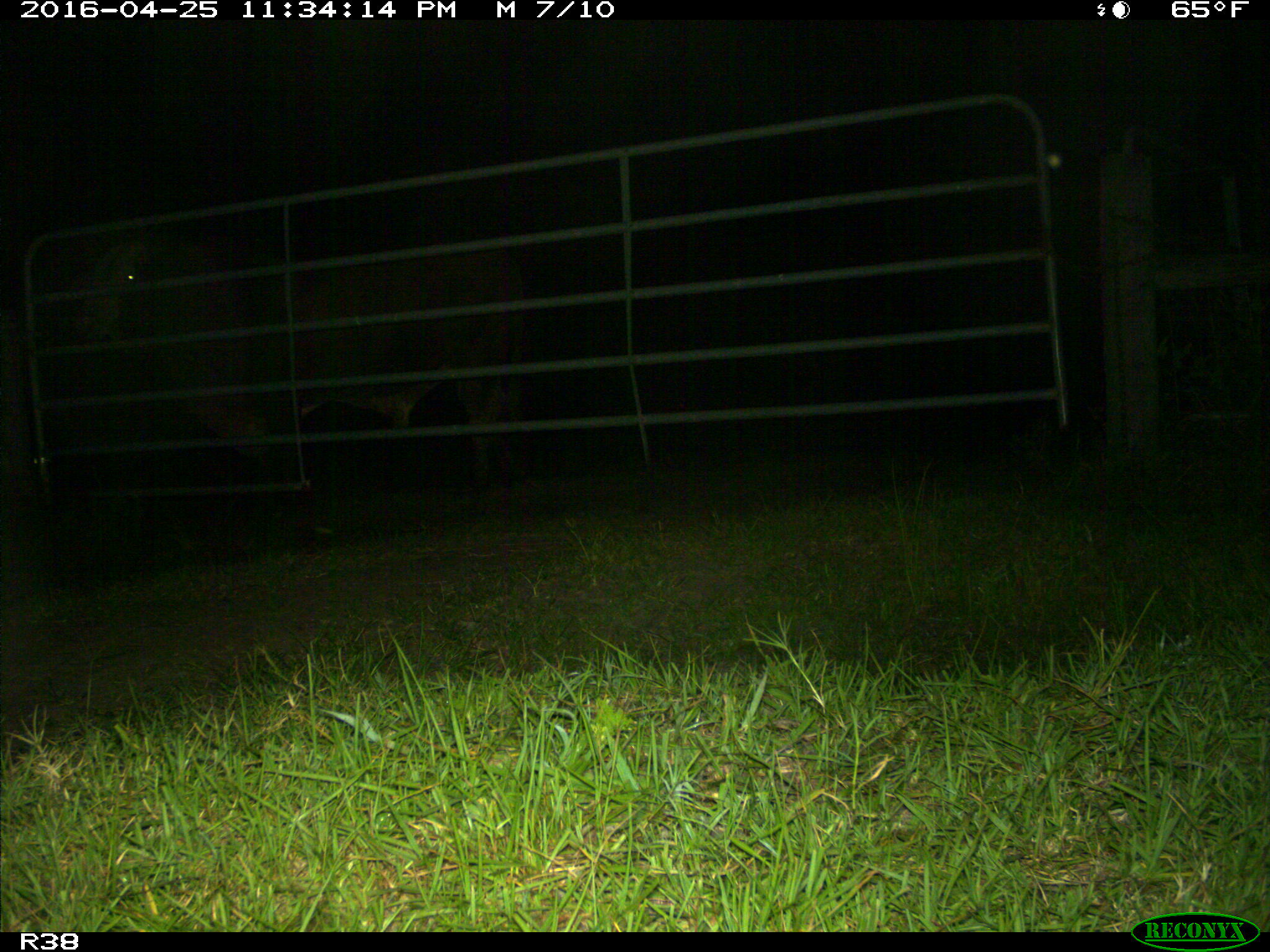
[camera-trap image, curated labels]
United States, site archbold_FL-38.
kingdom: Animalia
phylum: Chordata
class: Mammalia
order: Artiodactyla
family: Bovidae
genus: Bos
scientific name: Bos taurus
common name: domestic cow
Bos taurus (domestic cow).